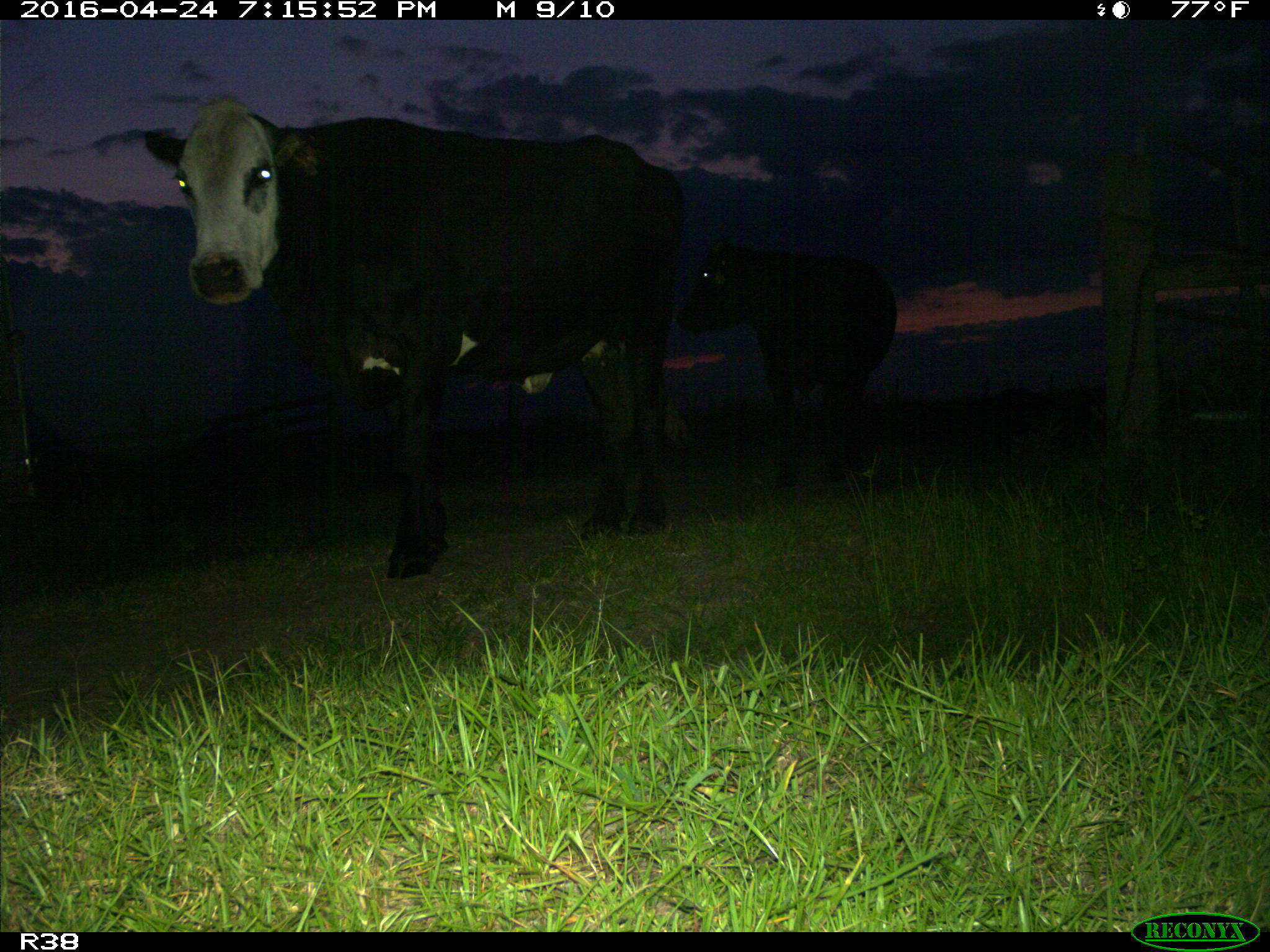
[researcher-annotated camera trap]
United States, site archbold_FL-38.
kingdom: Animalia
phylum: Chordata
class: Mammalia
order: Artiodactyla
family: Bovidae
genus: Bos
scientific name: Bos taurus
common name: domestic cow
Bos taurus (domestic cow).